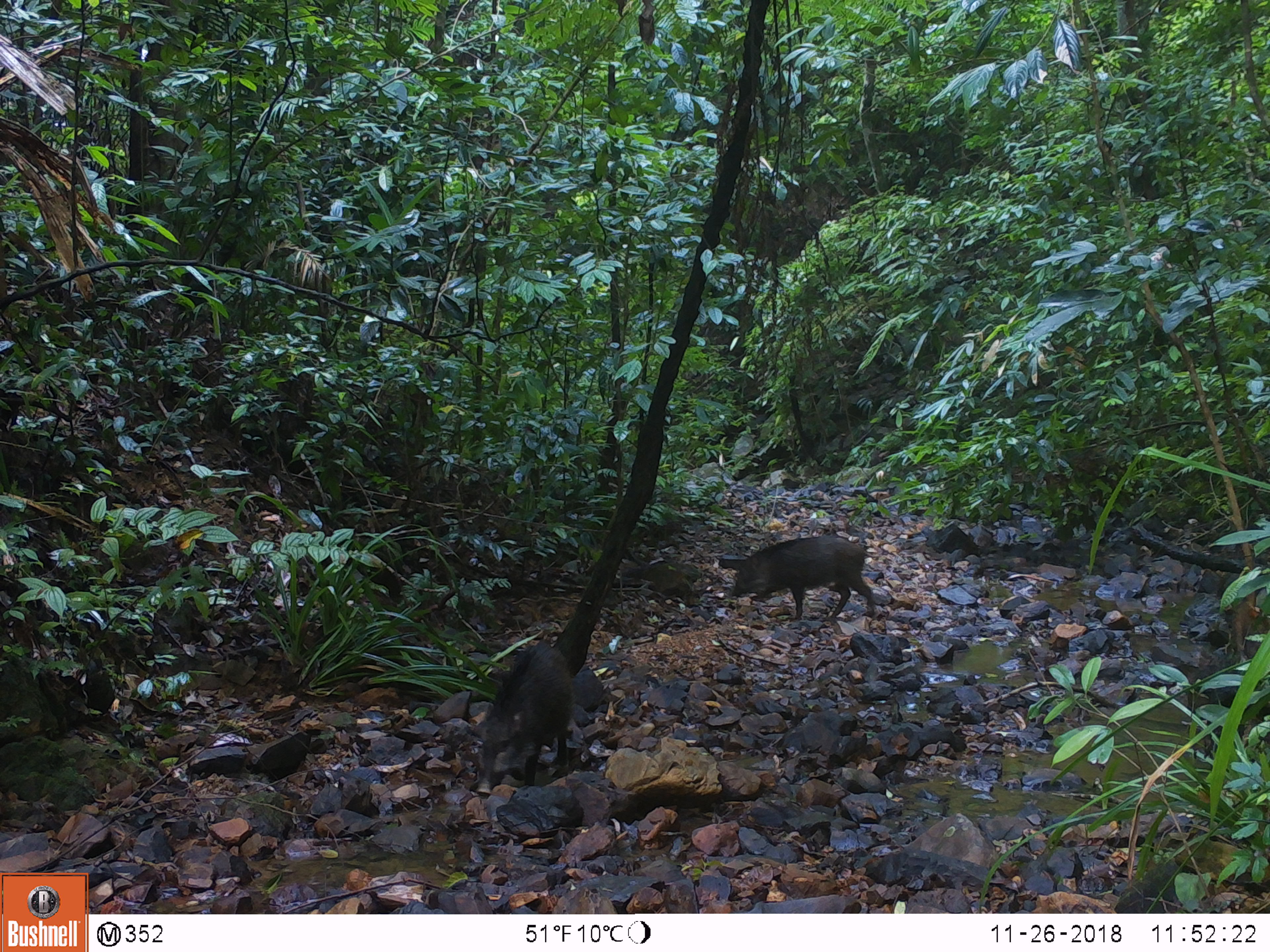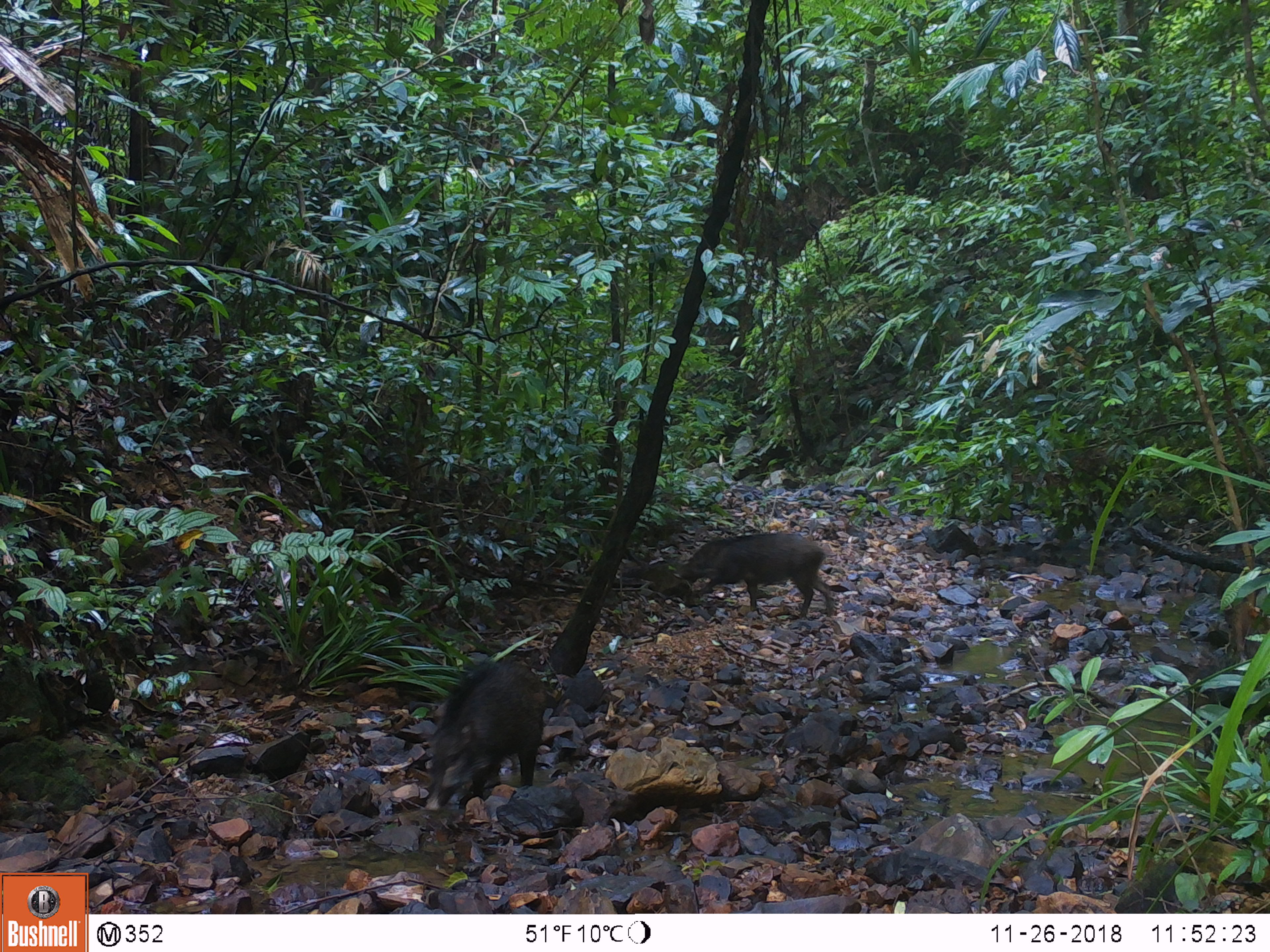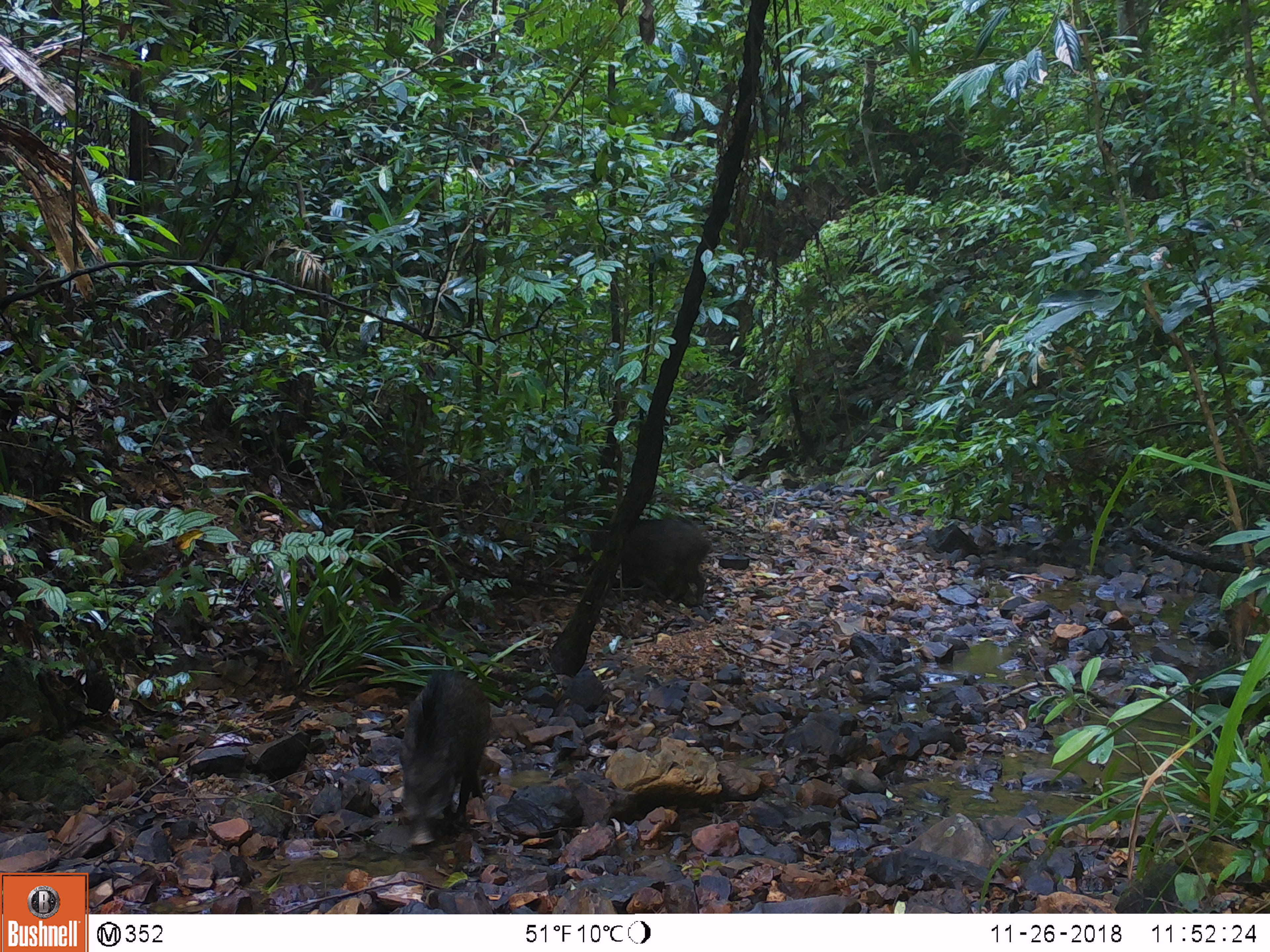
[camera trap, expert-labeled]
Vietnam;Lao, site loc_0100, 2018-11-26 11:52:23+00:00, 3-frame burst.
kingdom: Animalia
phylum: Chordata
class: Mammalia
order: Artiodactyla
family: Suidae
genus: Sus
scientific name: Sus scrofa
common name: eurasian wild pig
Eurasian wild pig (Sus scrofa). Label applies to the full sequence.